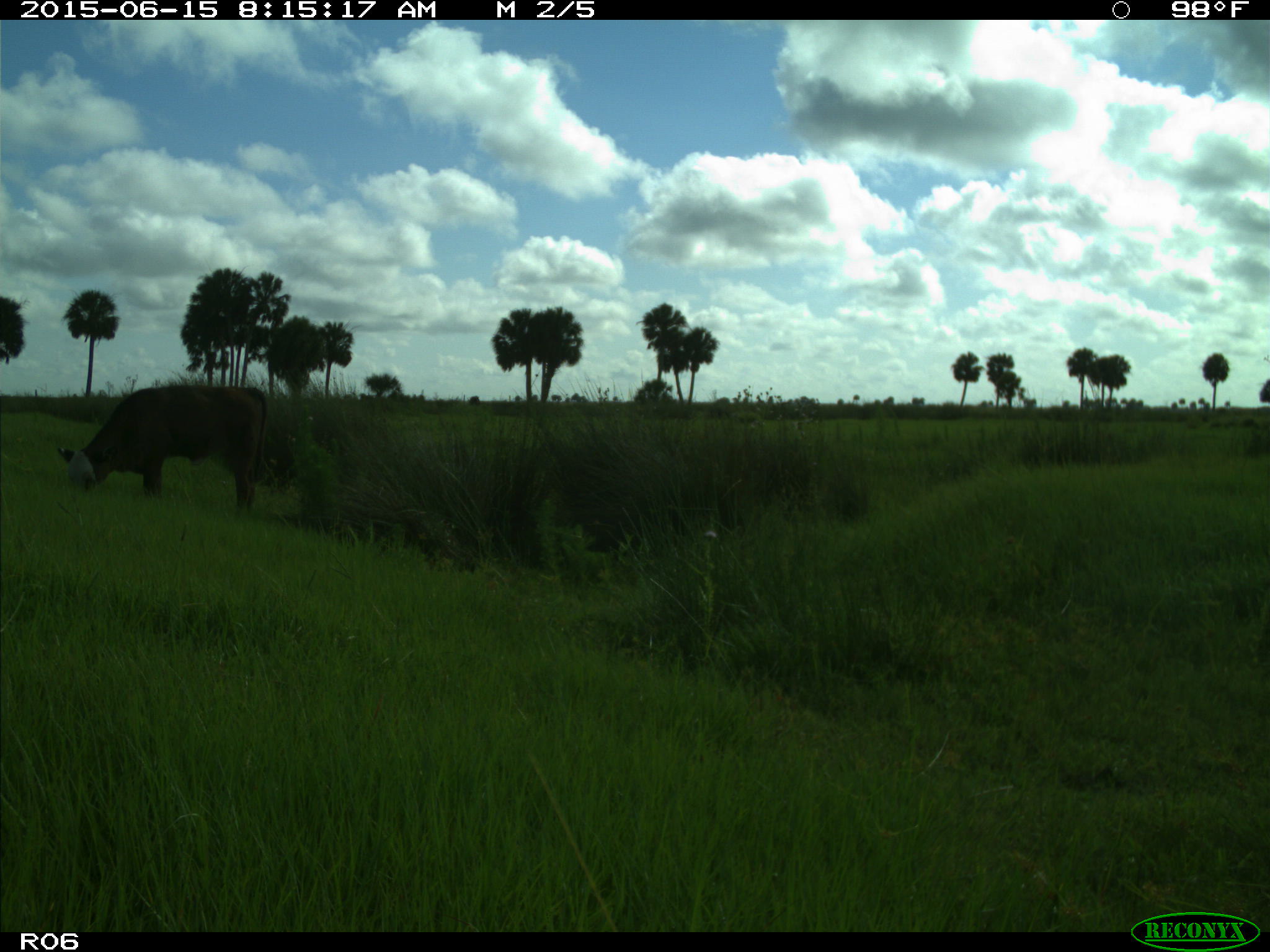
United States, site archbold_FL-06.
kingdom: Animalia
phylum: Chordata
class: Mammalia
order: Artiodactyla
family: Bovidae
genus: Bos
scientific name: Bos taurus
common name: domestic cow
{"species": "Bos taurus (domestic cow)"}